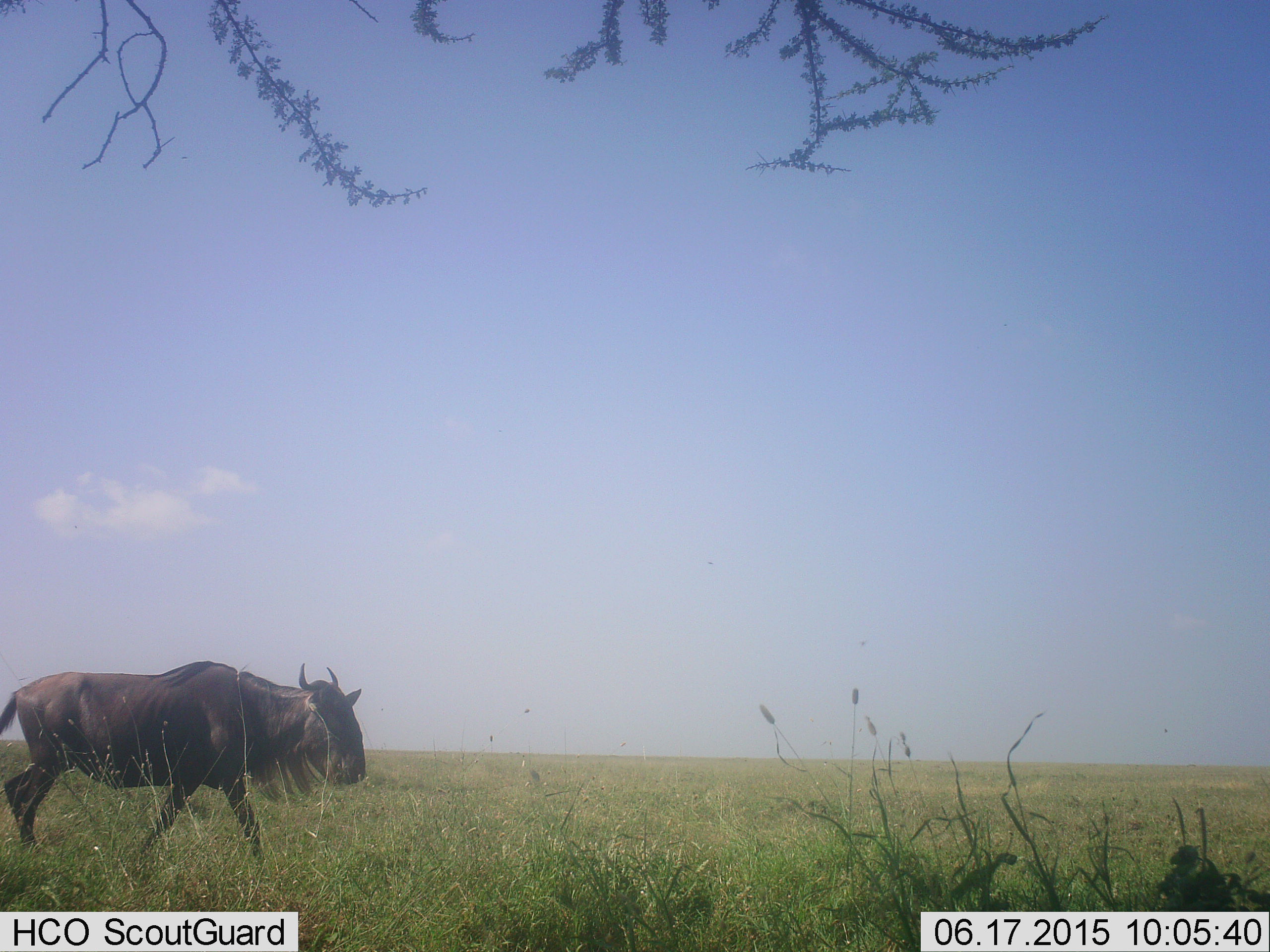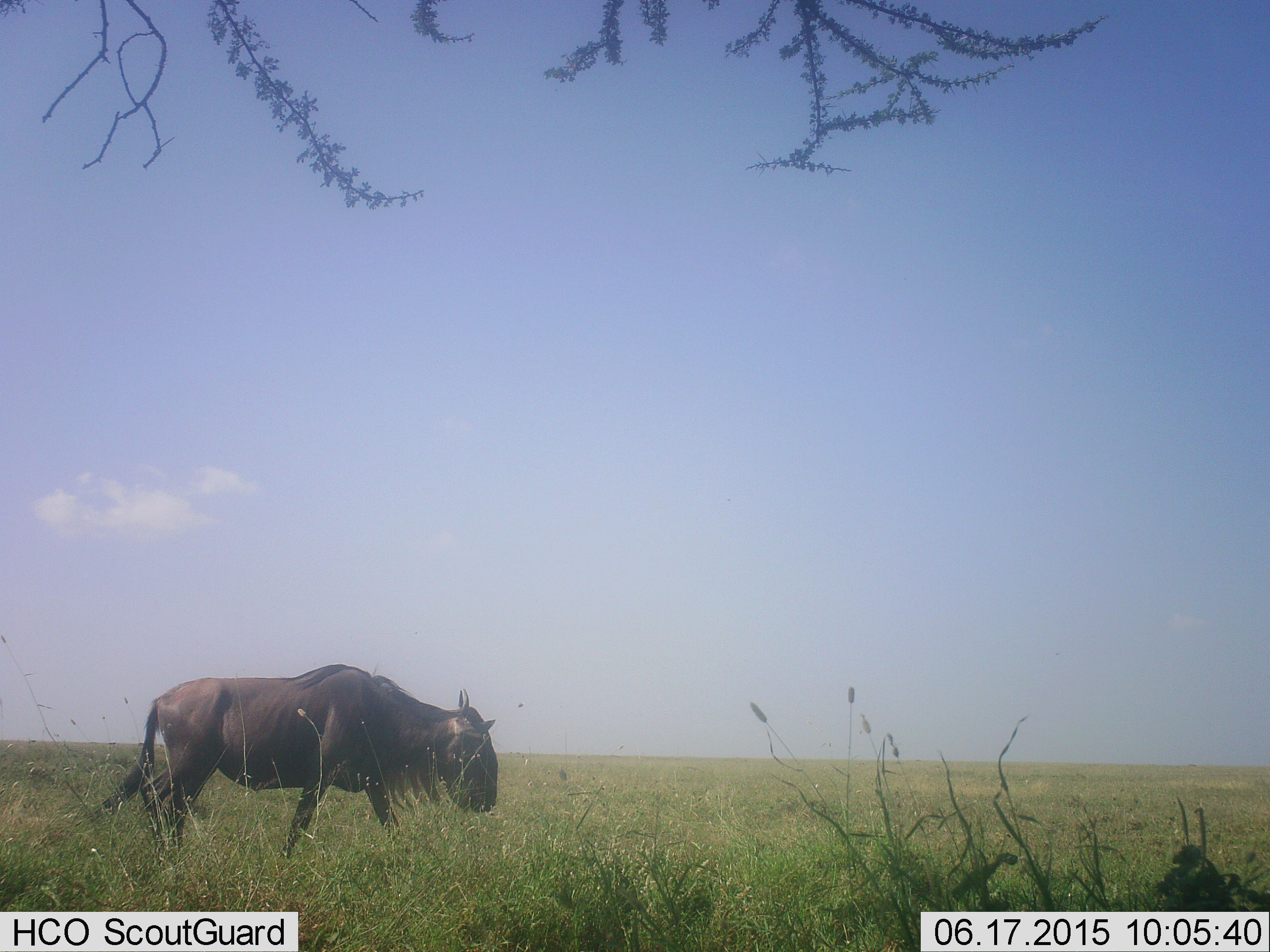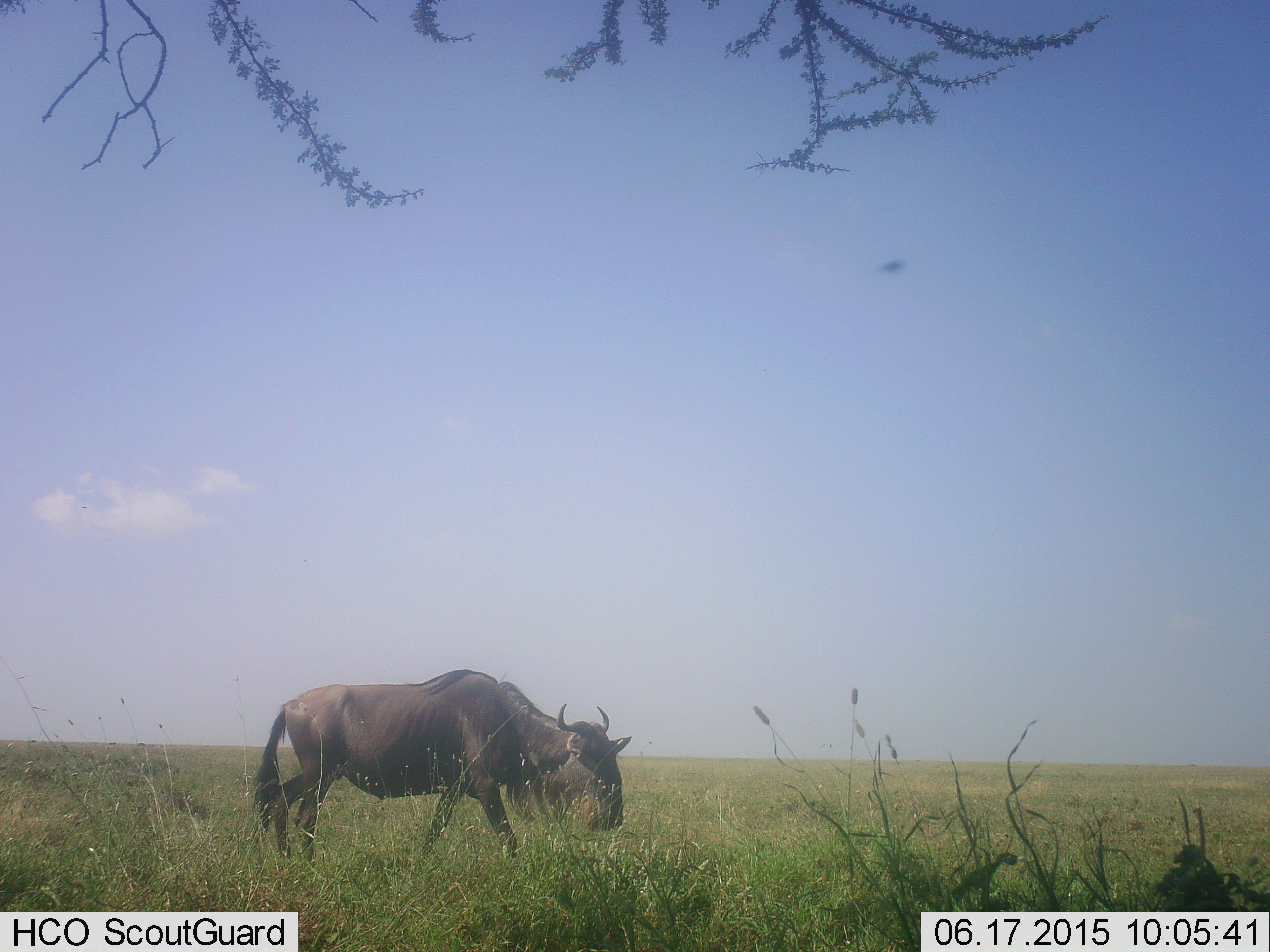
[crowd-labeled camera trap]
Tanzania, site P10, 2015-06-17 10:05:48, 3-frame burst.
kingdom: Animalia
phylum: Chordata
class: Mammalia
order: Artiodactyla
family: Bovidae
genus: Connochaetes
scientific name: Connochaetes taurinus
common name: blue wildebeest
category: wildebeest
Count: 1.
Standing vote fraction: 0%.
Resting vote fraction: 0%.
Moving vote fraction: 100%.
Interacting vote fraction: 0%.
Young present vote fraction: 0%.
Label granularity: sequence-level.